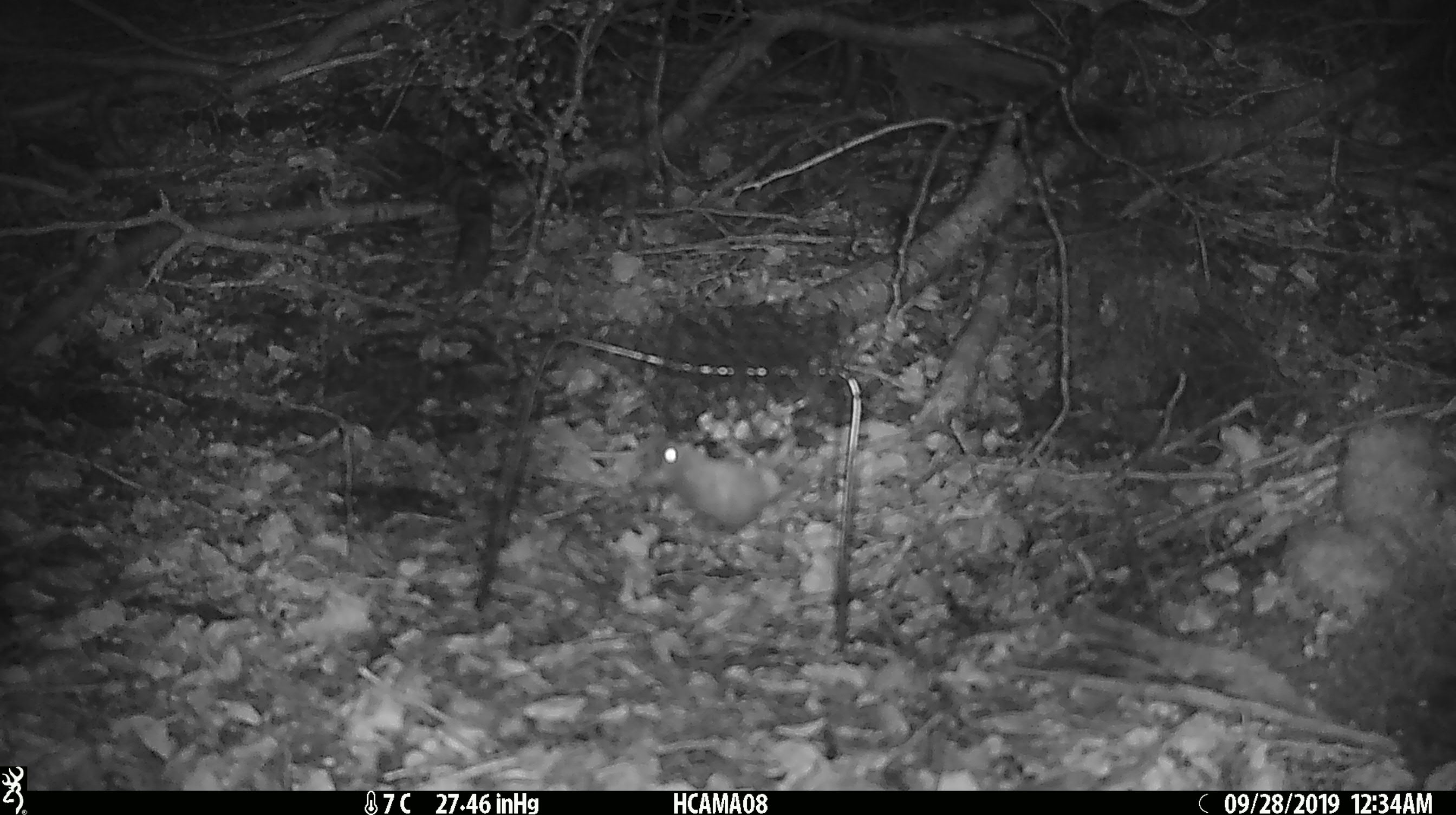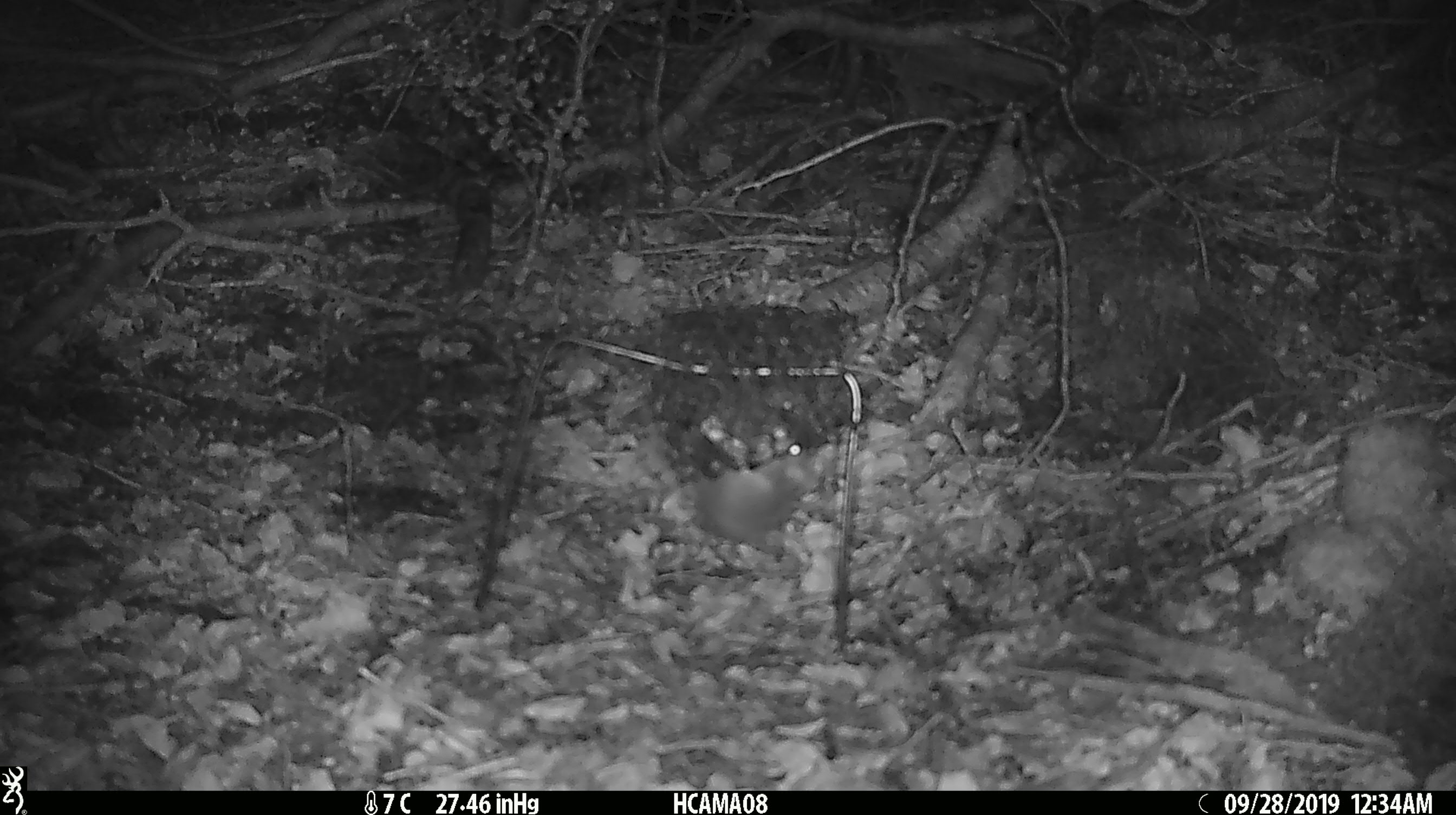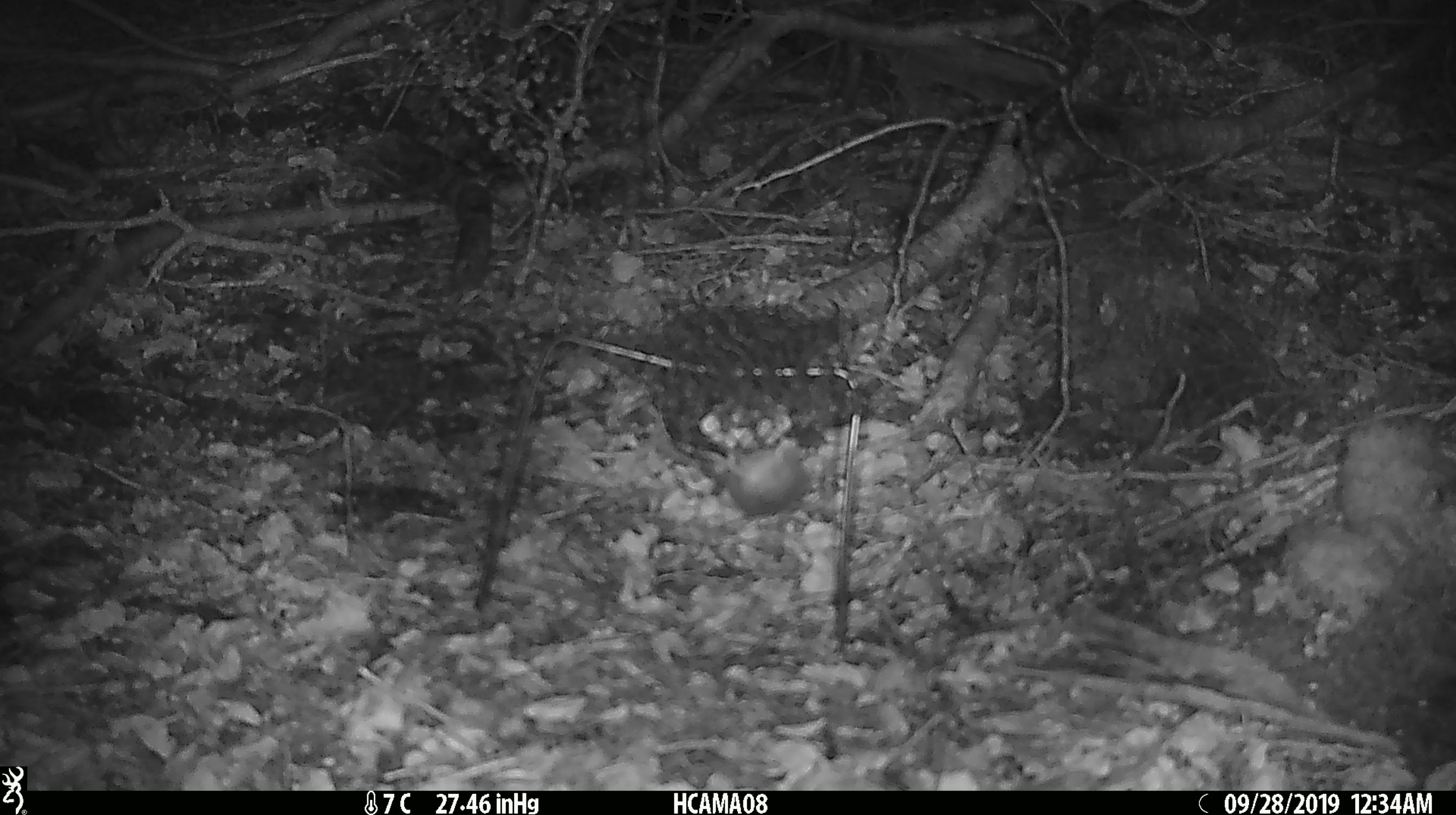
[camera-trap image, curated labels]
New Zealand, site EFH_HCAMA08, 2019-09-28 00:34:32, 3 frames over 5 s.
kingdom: Animalia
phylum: Chordata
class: Mammalia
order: Rodentia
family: Muridae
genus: Mus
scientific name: Mus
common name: mouse